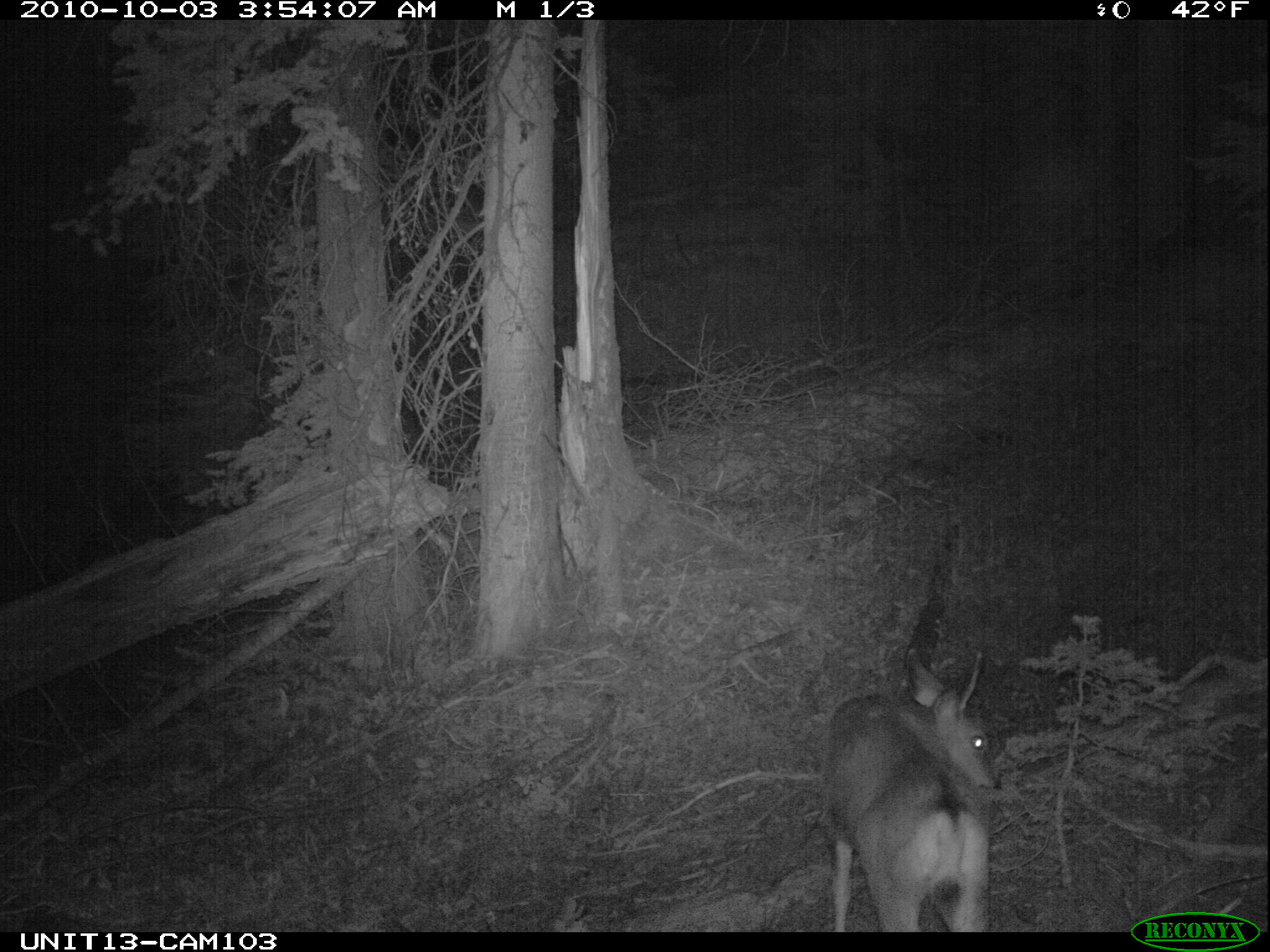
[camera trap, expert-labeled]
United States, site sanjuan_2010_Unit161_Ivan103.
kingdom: Animalia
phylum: Chordata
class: Mammalia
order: Artiodactyla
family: Cervidae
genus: Odocoileus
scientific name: Odocoileus hemionus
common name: mule deer